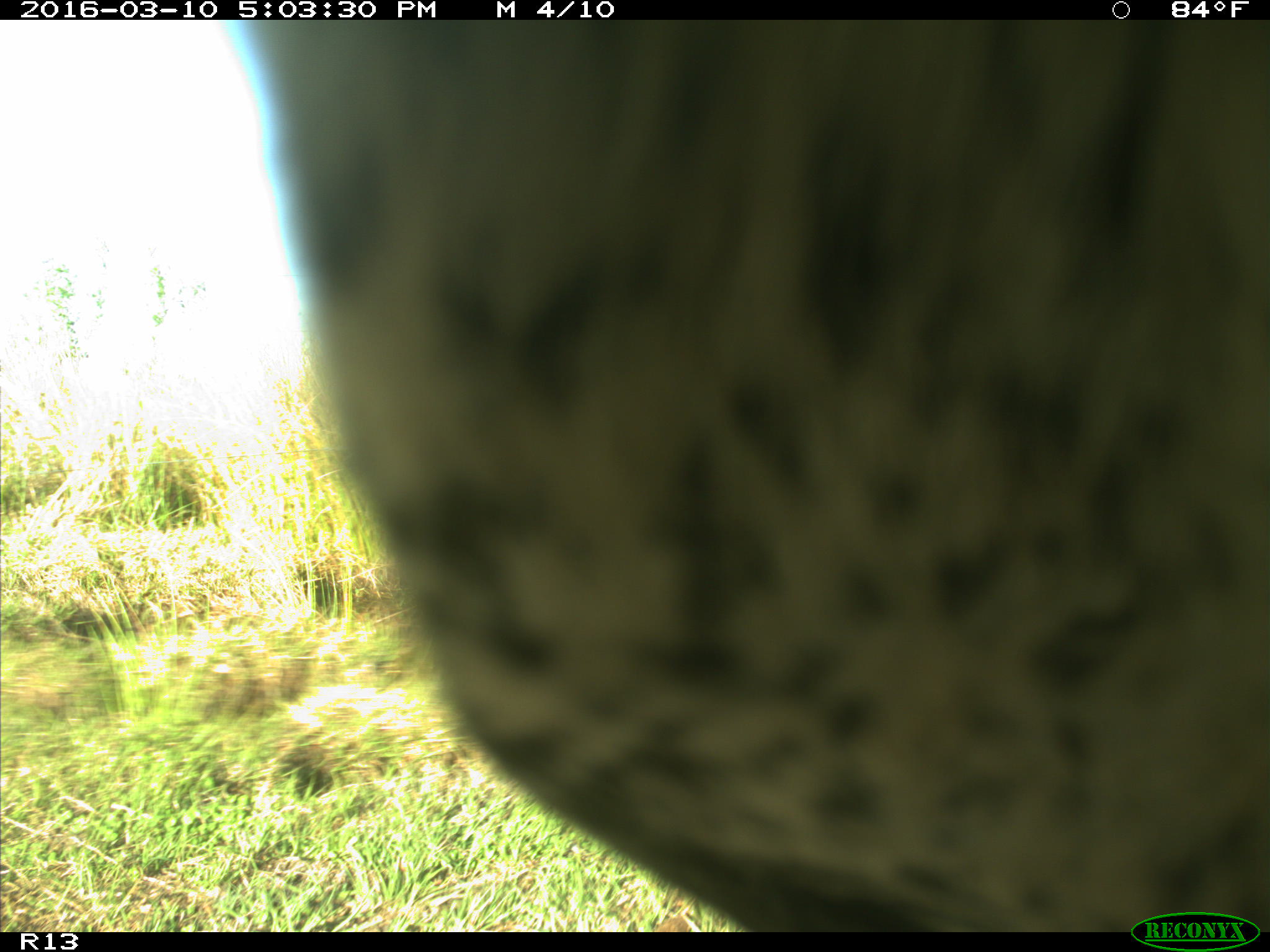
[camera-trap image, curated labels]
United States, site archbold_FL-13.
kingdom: Animalia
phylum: Chordata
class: Mammalia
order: Artiodactyla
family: Bovidae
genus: Bos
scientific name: Bos taurus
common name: domestic cow